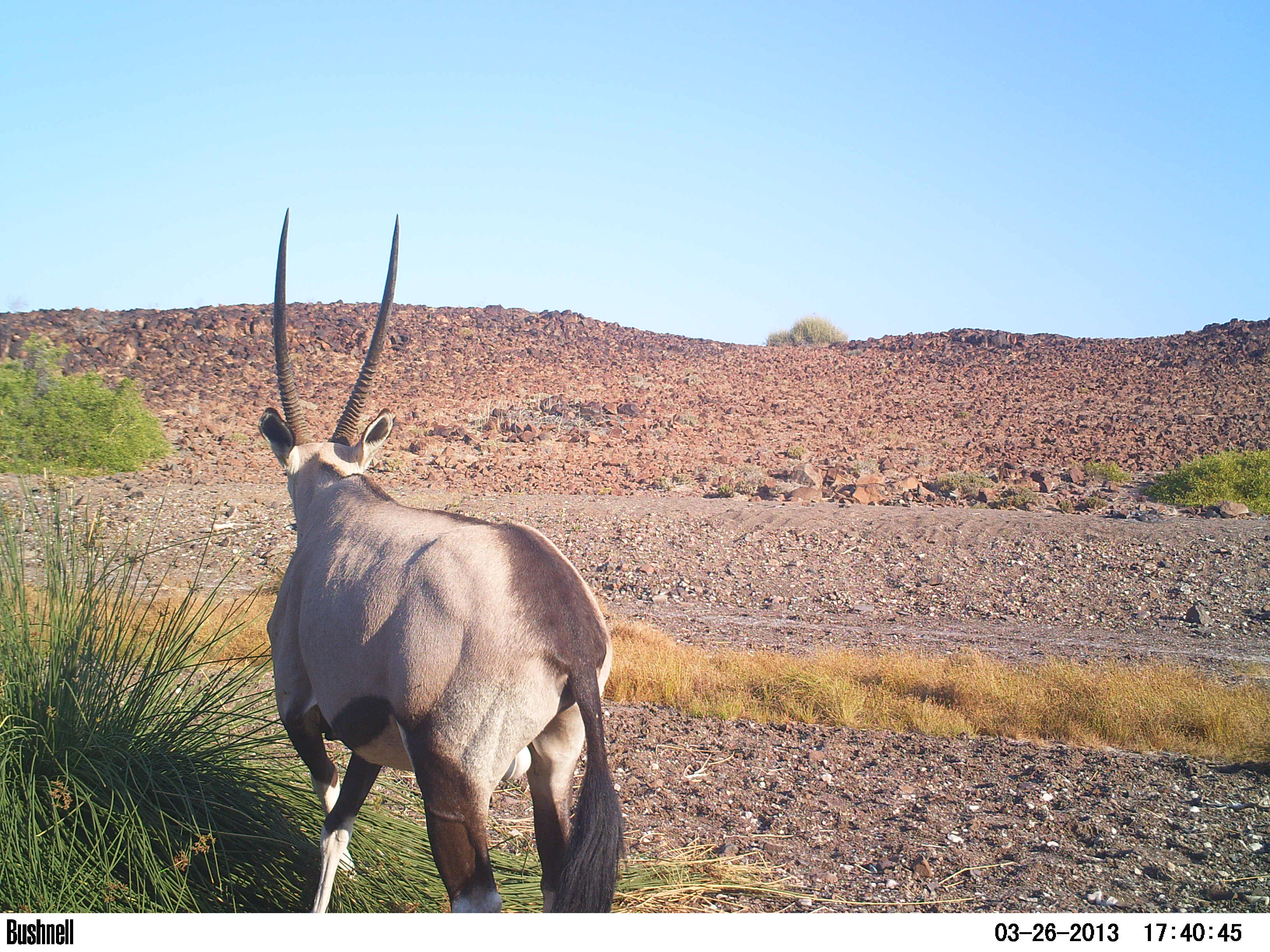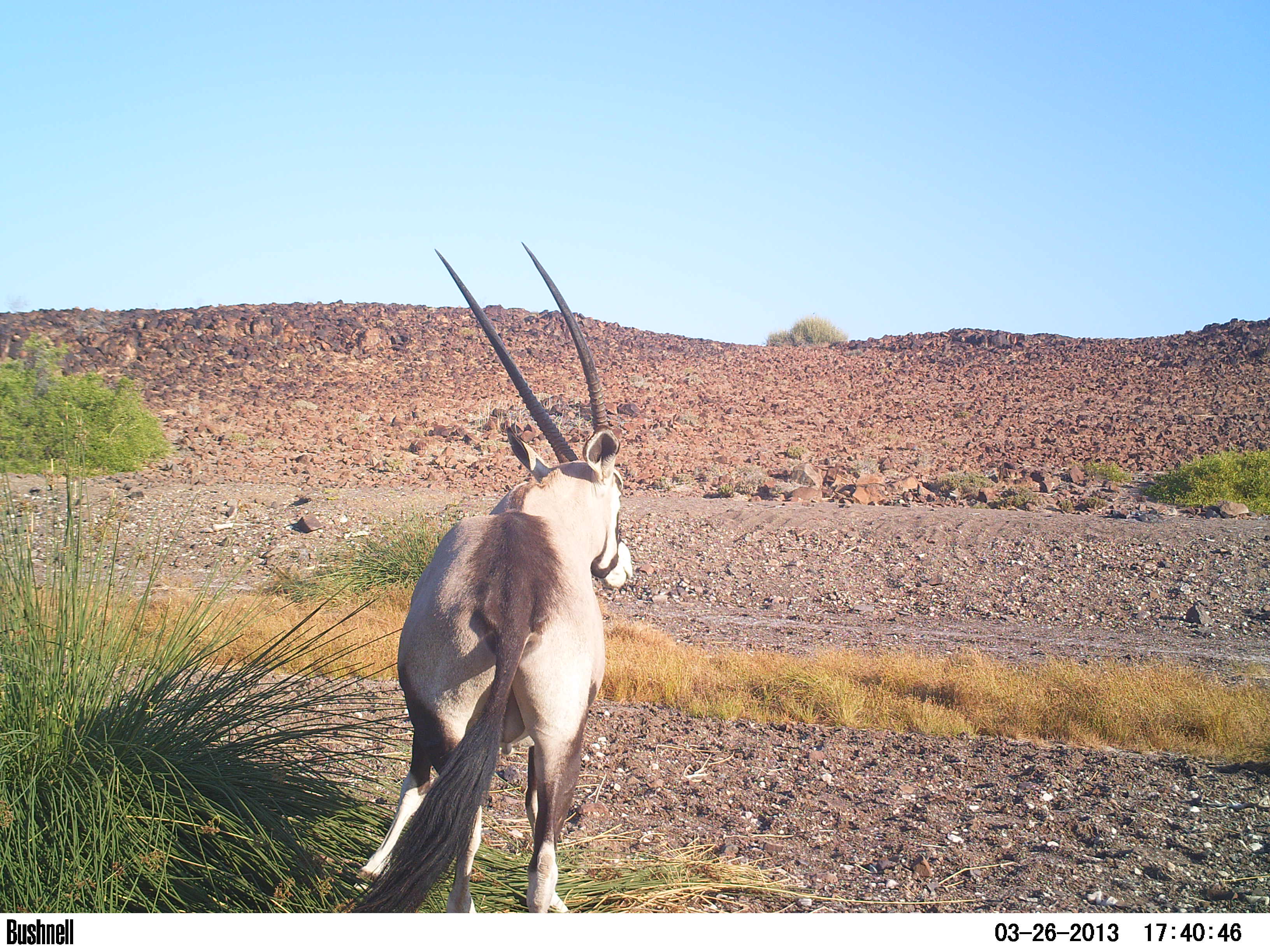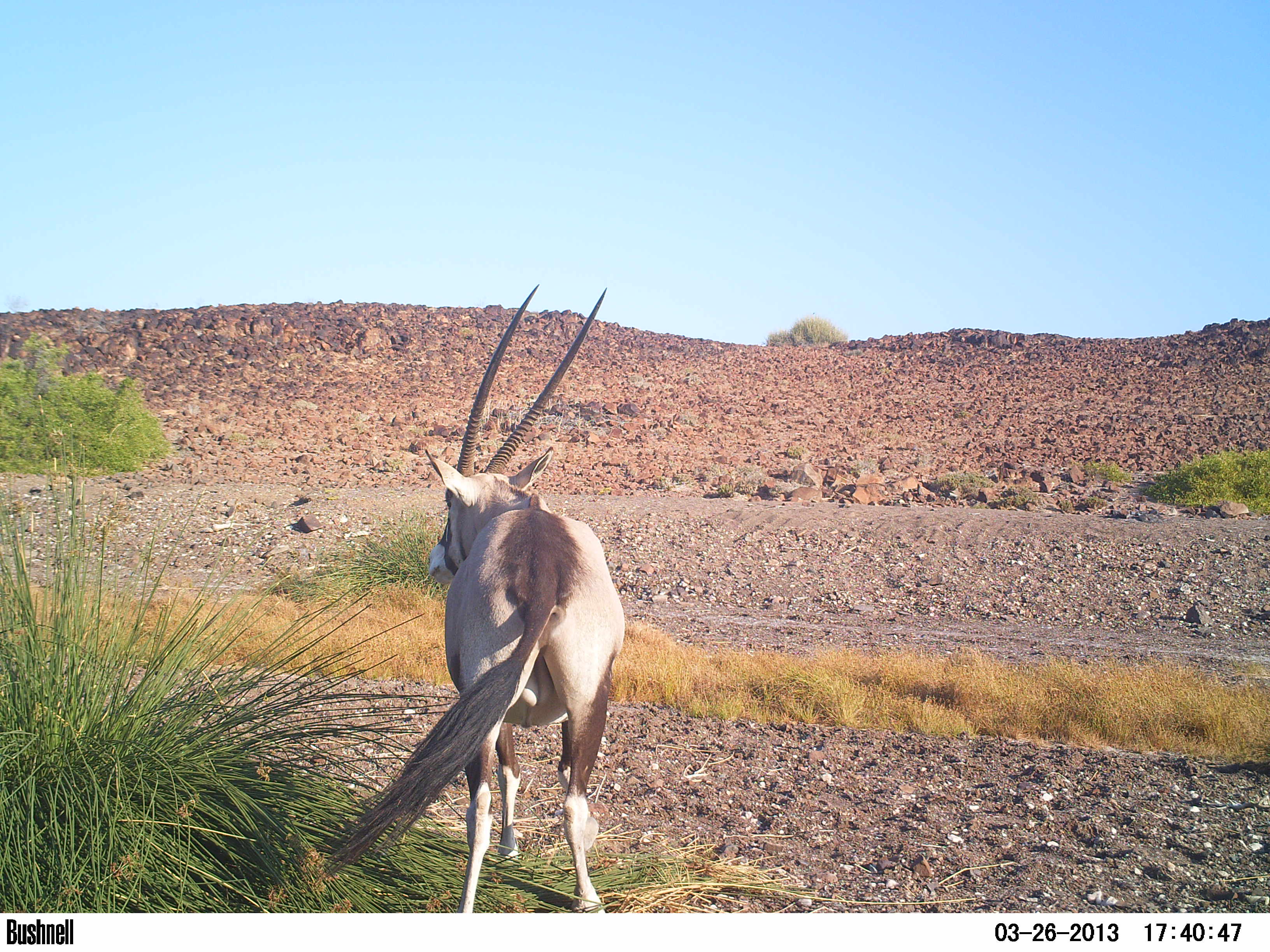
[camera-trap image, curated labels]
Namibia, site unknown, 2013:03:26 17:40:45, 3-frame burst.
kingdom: Animalia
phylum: Chordata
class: Mammalia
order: Artiodactyla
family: Bovidae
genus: Oryx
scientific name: Oryx gazella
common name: gemsbok